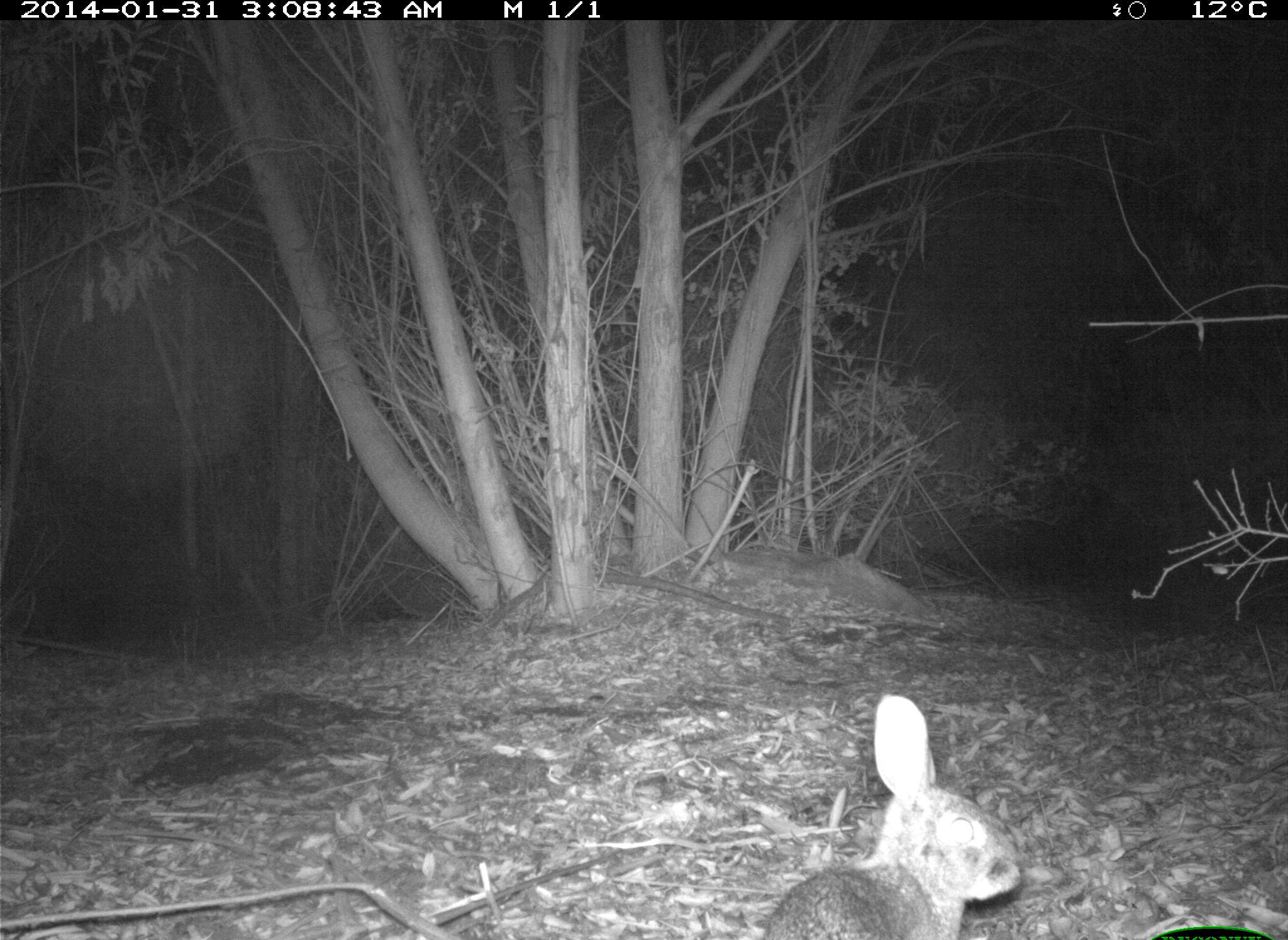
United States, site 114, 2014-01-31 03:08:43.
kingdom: Animalia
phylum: Chordata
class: Mammalia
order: Lagomorpha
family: Leporidae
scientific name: Leporidae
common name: rabbits and hares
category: rabbit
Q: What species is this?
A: Rabbit (rabbits and hares) (Leporidae).